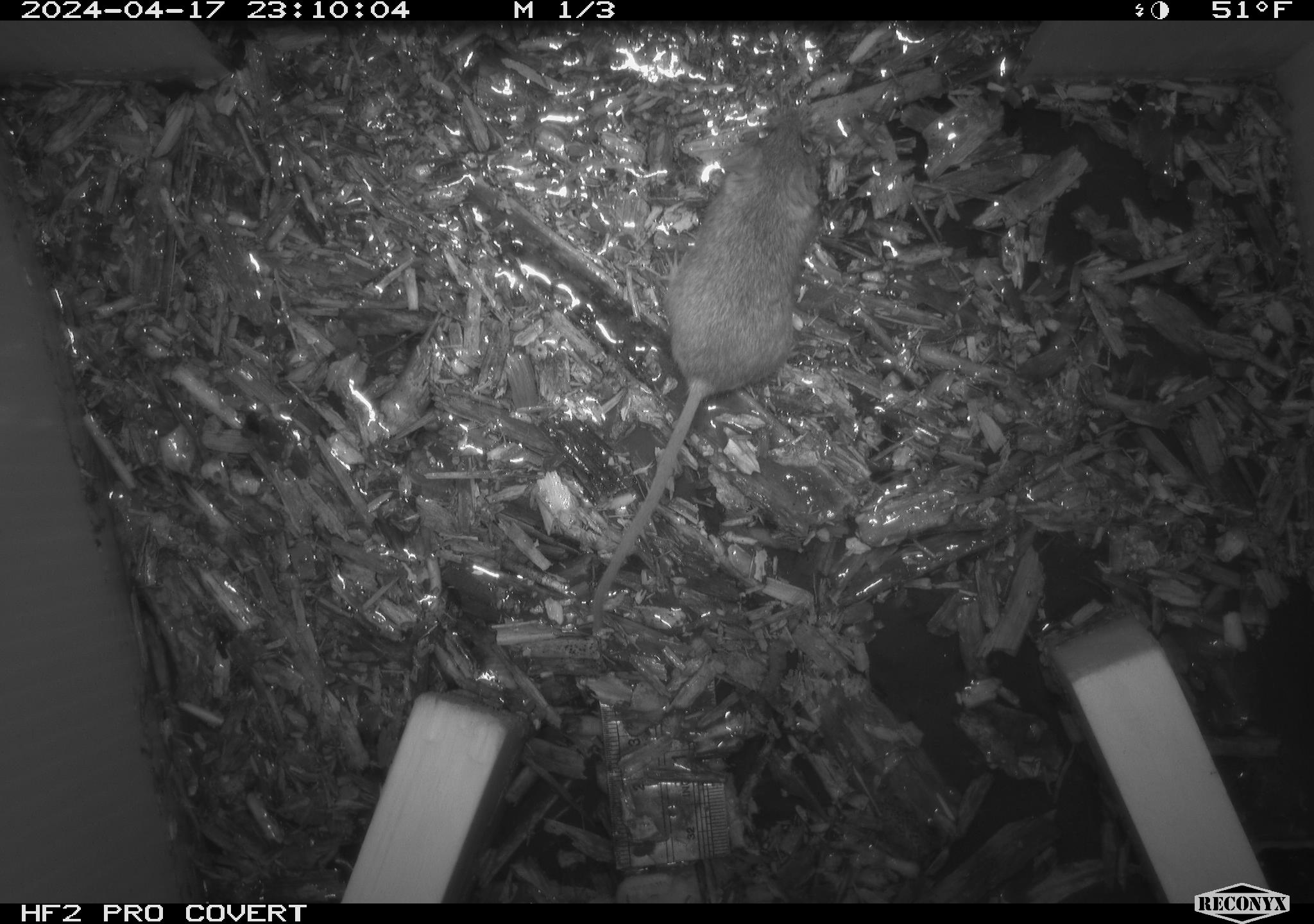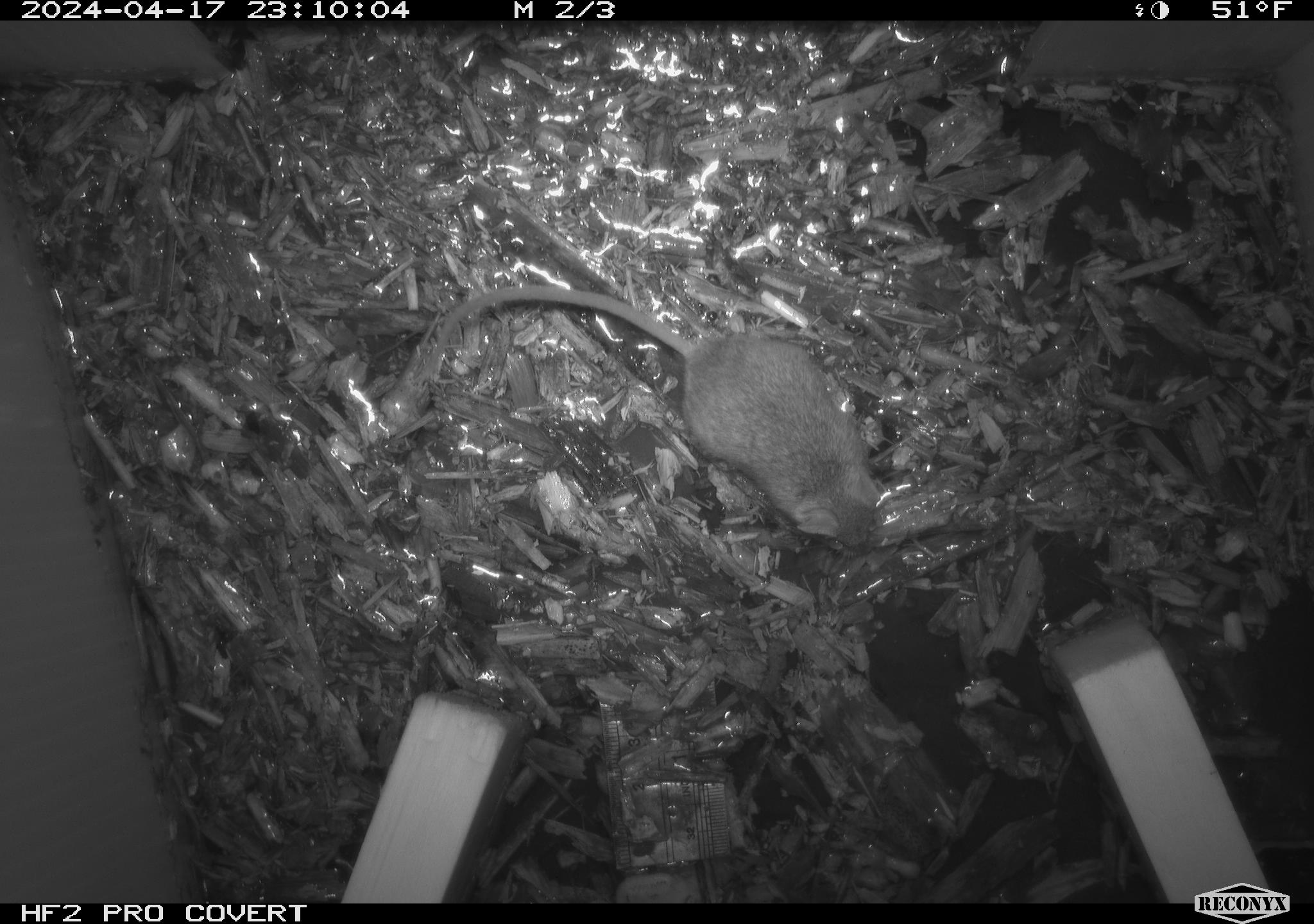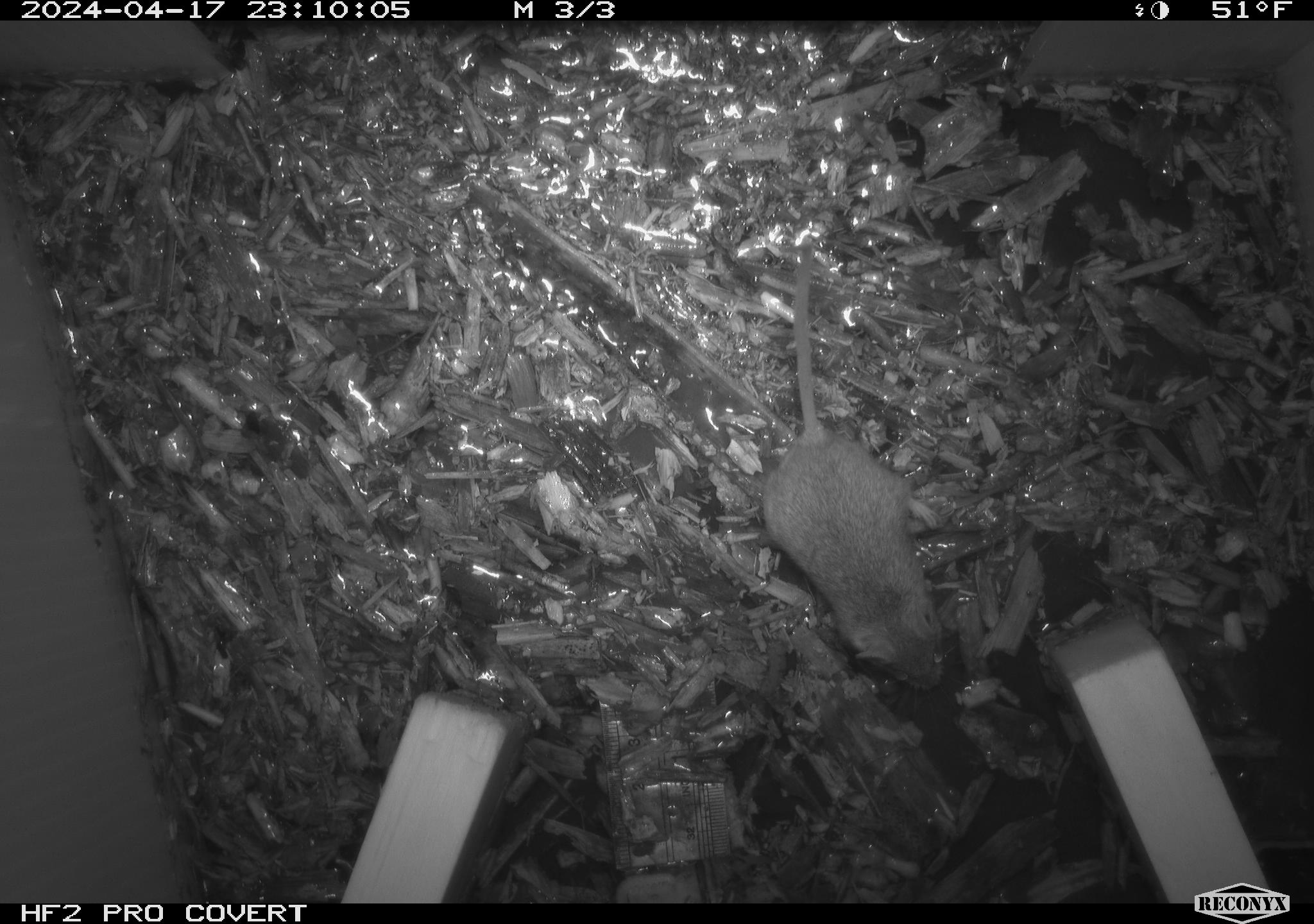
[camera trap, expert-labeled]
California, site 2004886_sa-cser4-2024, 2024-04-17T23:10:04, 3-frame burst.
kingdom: Animalia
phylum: Chordata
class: Mammalia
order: Eulipotyphla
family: Soricidae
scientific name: Soricidae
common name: shrews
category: soricidae family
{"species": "soricidae family (shrews) (Soricidae)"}